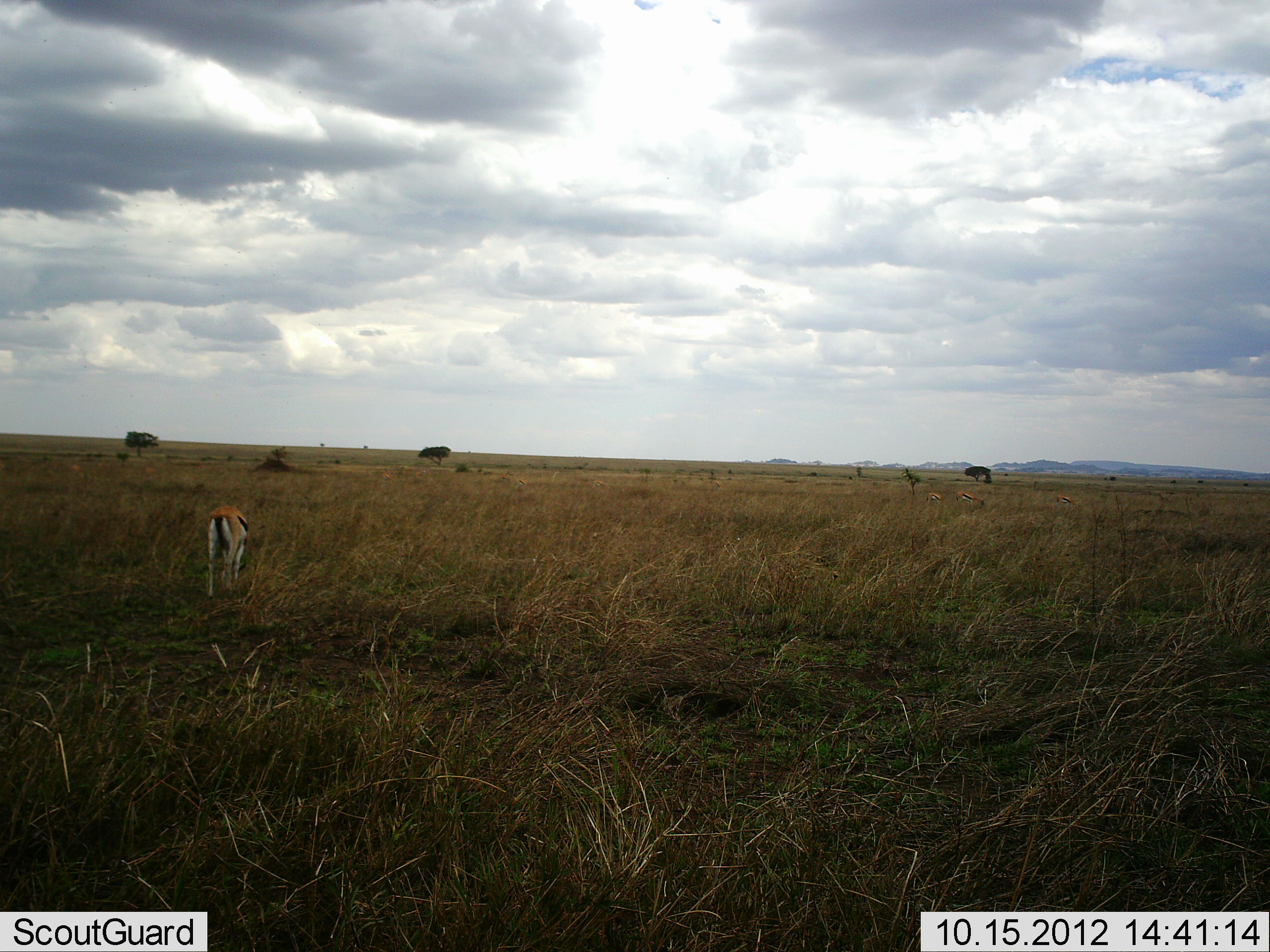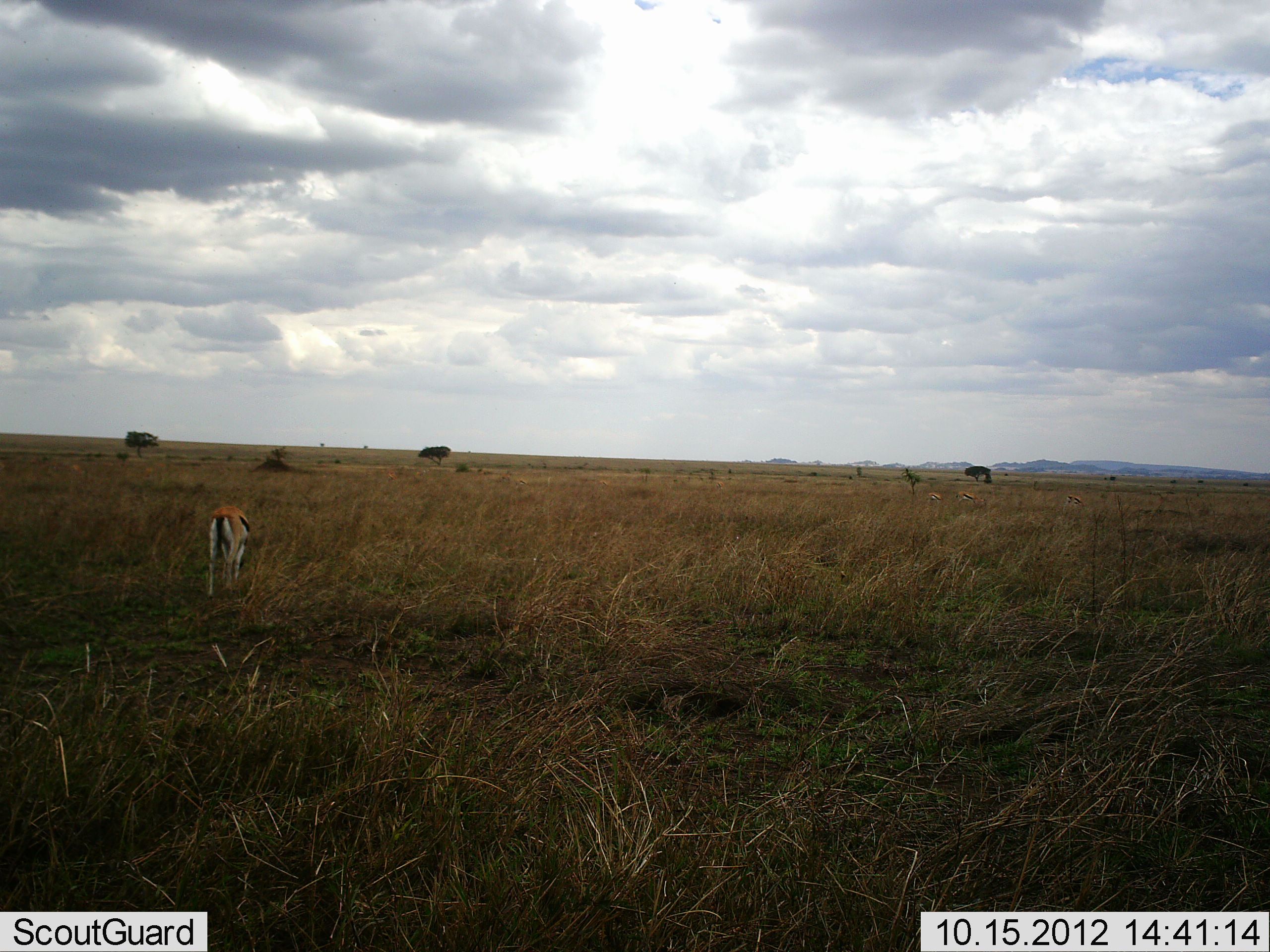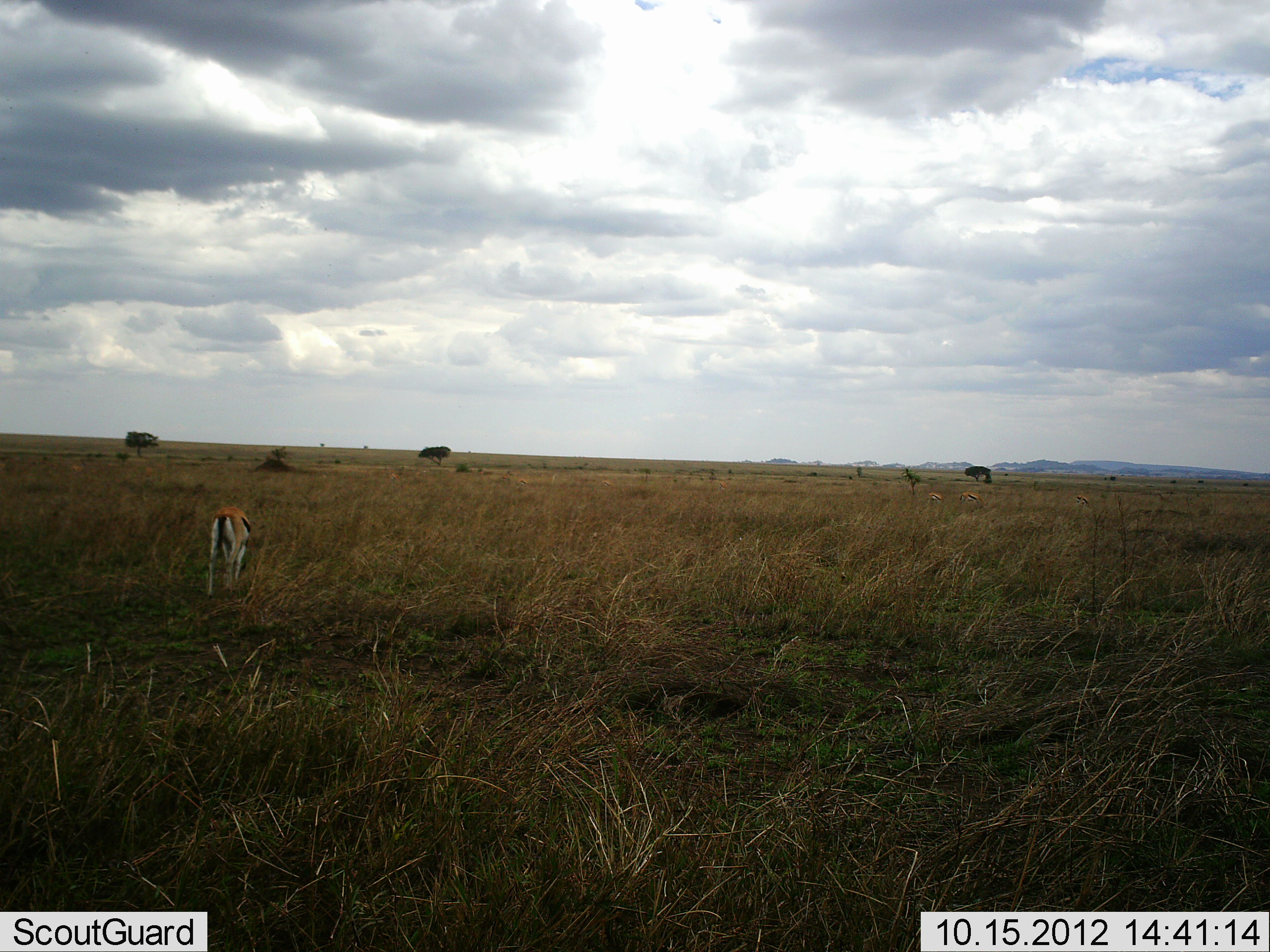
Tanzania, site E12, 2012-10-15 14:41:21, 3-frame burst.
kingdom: Animalia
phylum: Chordata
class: Mammalia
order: Artiodactyla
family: Bovidae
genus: Eudorcas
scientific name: Eudorcas thomsonii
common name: thomson's gazelle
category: gazellethomsons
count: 1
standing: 30%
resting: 0%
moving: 20%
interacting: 0%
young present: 0%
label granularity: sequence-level